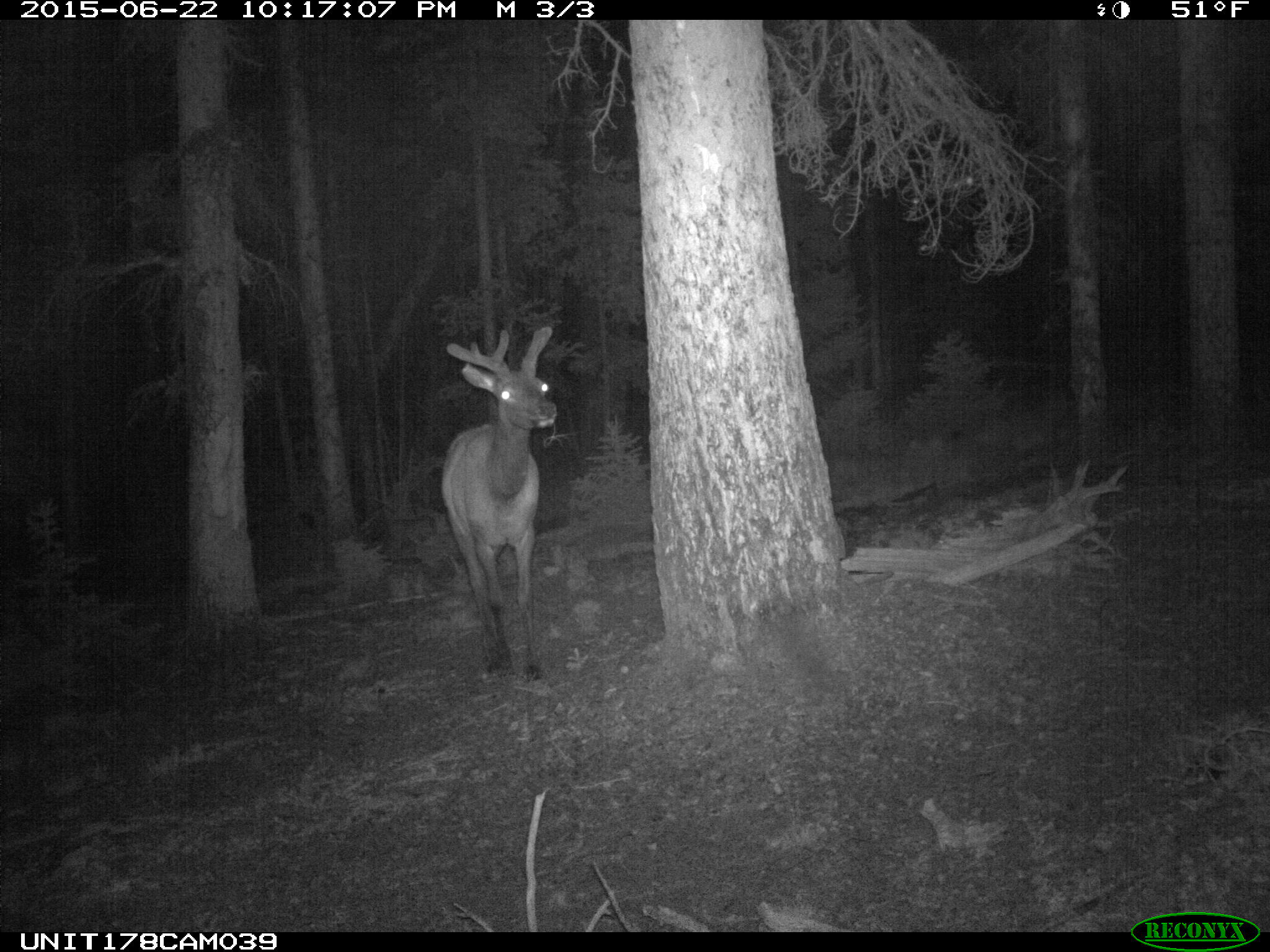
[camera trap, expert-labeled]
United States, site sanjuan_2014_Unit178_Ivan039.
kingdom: Animalia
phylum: Chordata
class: Mammalia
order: Artiodactyla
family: Cervidae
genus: Cervus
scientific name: Cervus elaphus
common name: red deer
Cervus elaphus (red deer).